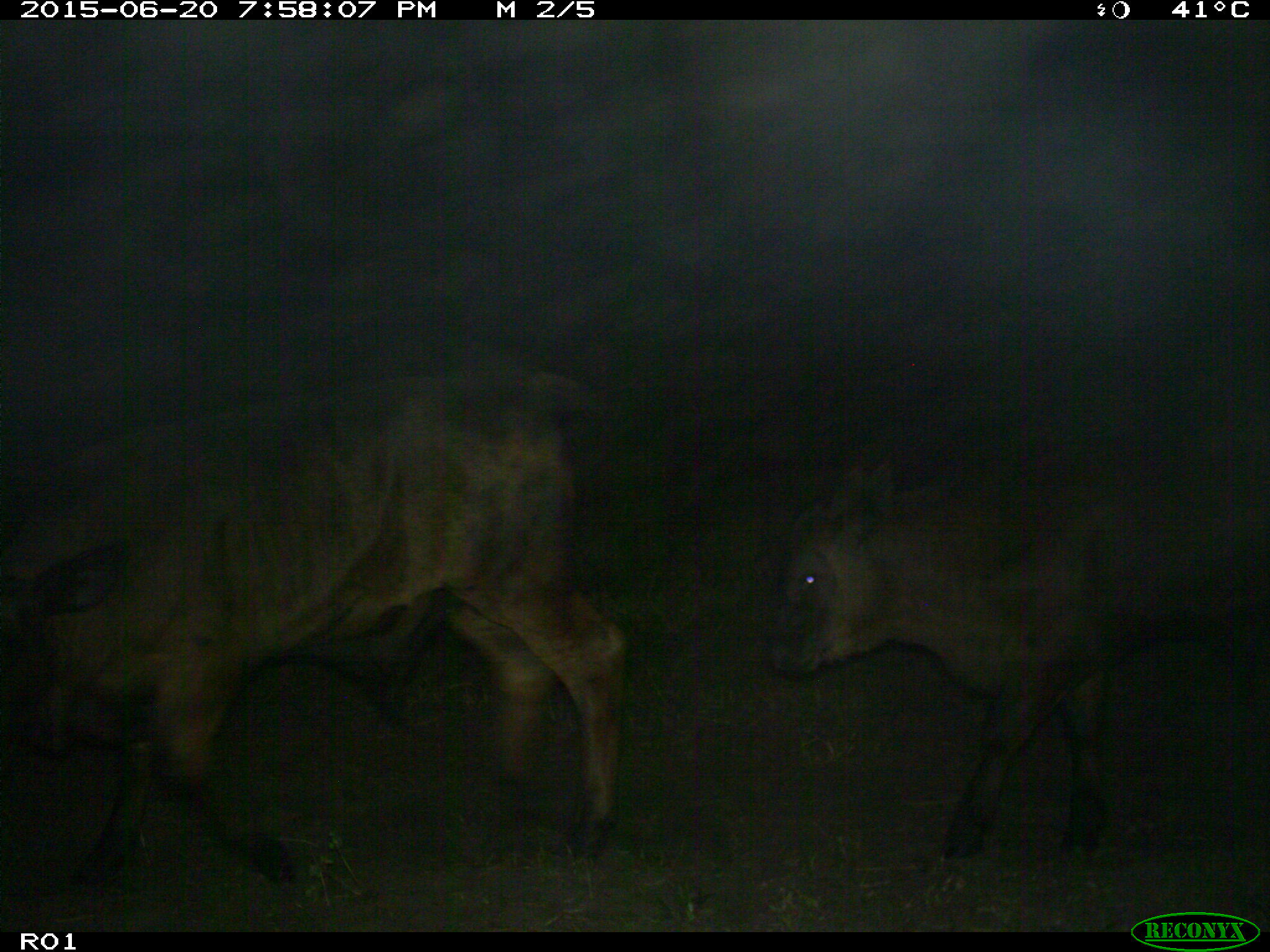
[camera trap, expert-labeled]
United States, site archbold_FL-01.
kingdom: Animalia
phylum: Chordata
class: Mammalia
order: Artiodactyla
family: Bovidae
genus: Bos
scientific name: Bos taurus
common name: domestic cow